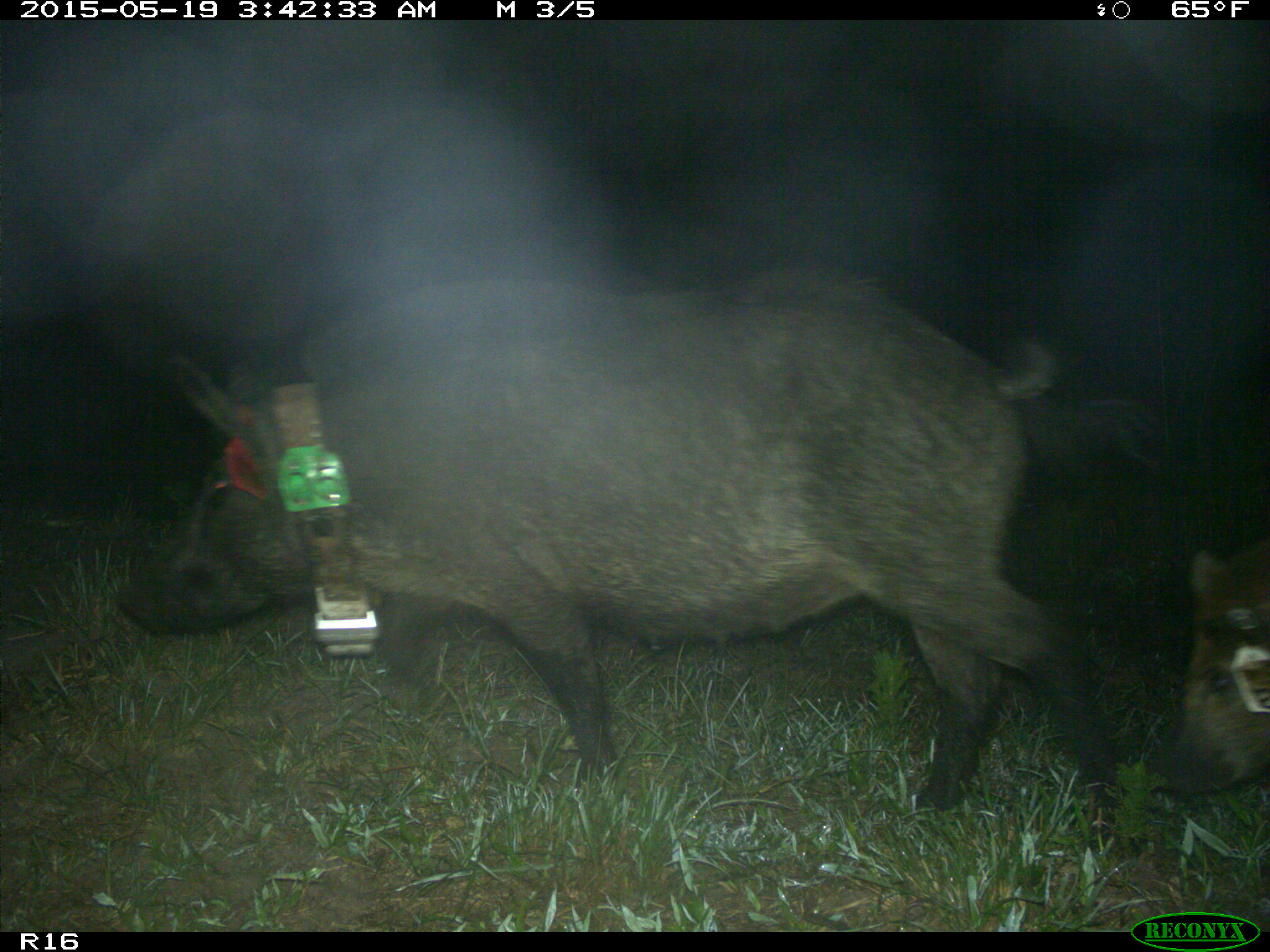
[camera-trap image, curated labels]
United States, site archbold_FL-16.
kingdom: Animalia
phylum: Chordata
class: Mammalia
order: Artiodactyla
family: Suidae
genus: Sus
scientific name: Sus scrofa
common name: wild boar